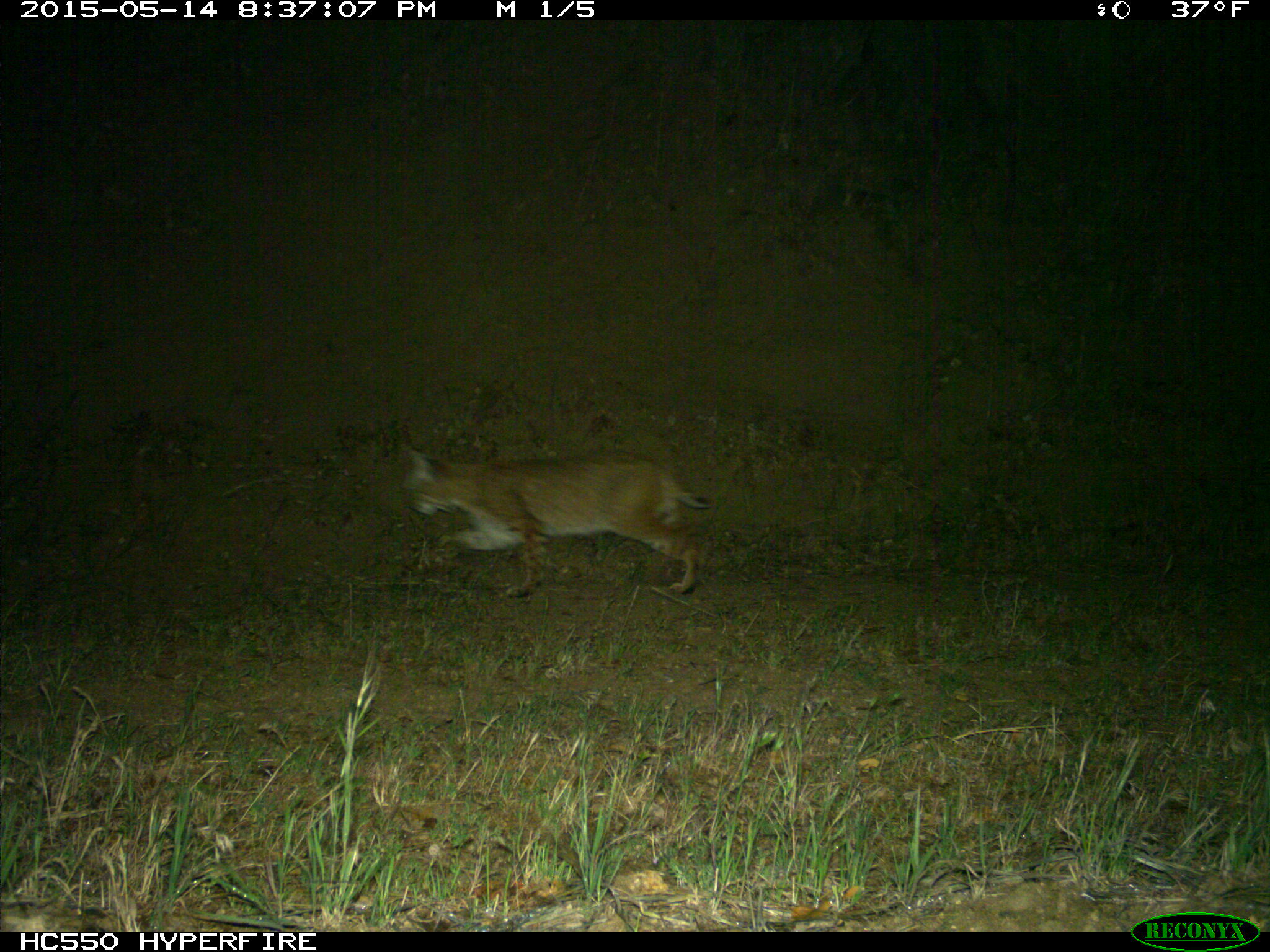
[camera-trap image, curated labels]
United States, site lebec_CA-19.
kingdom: Animalia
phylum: Chordata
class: Mammalia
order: Carnivora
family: Felidae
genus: Lynx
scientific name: Lynx rufus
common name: bobcat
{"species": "Lynx rufus (bobcat)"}